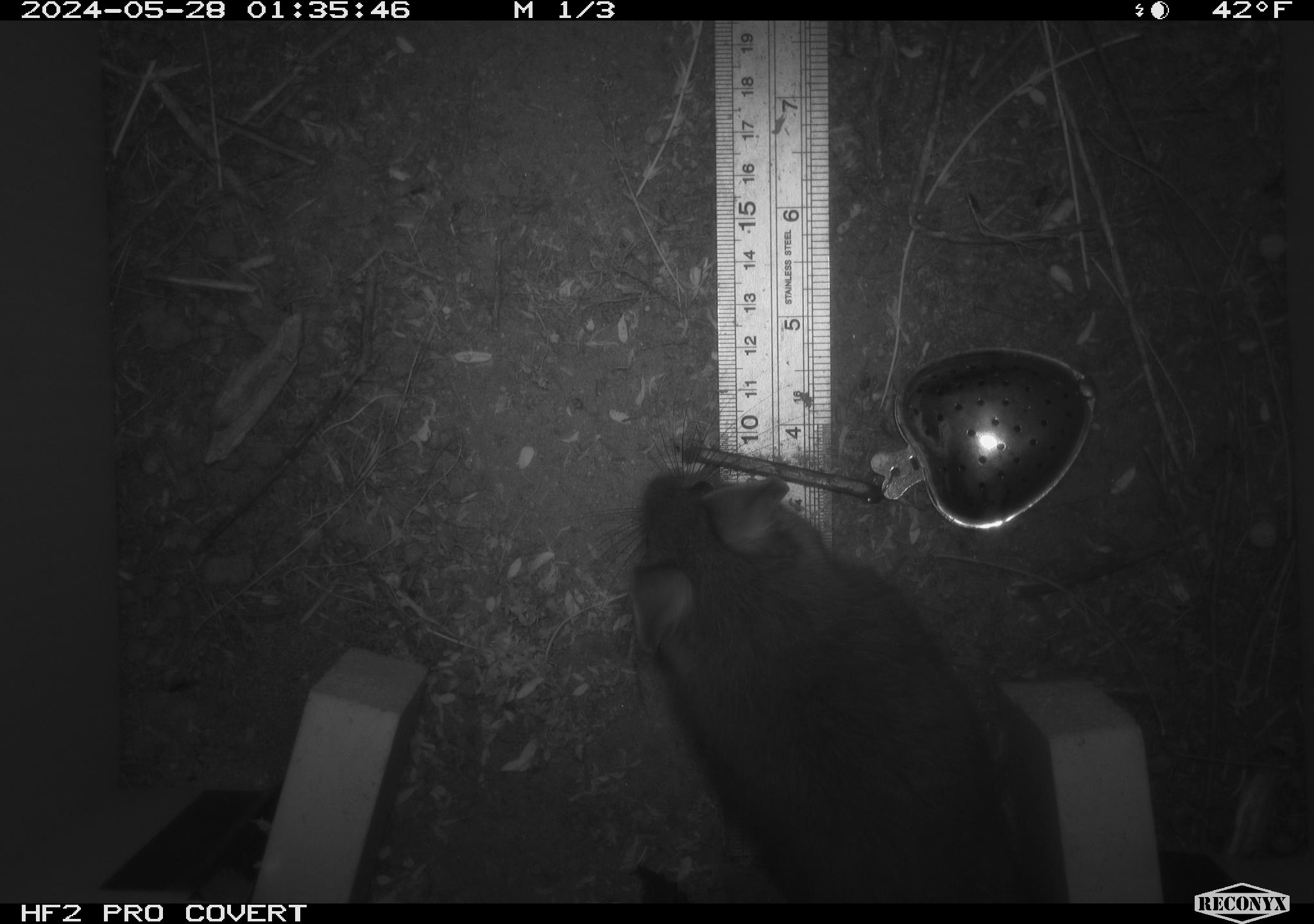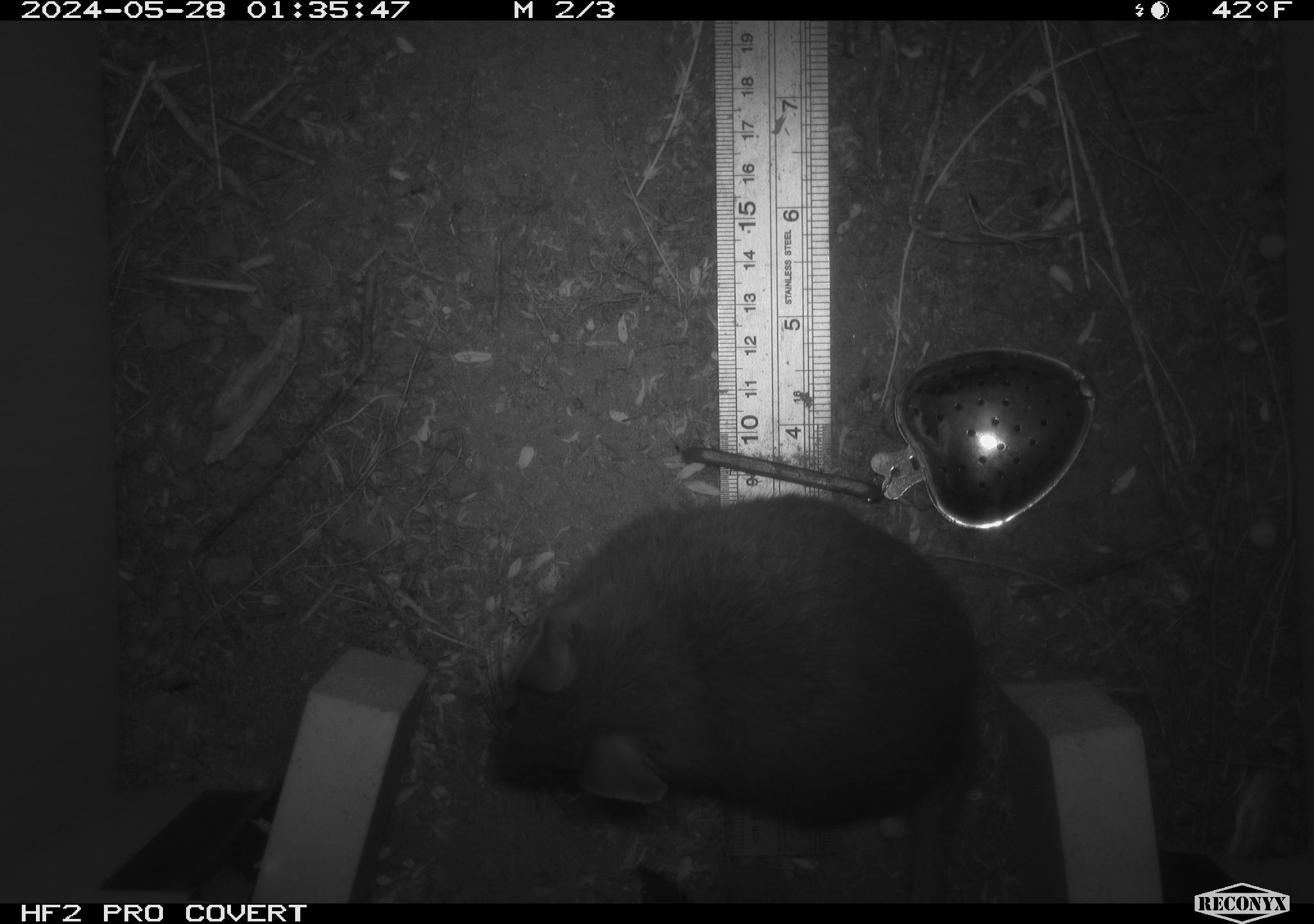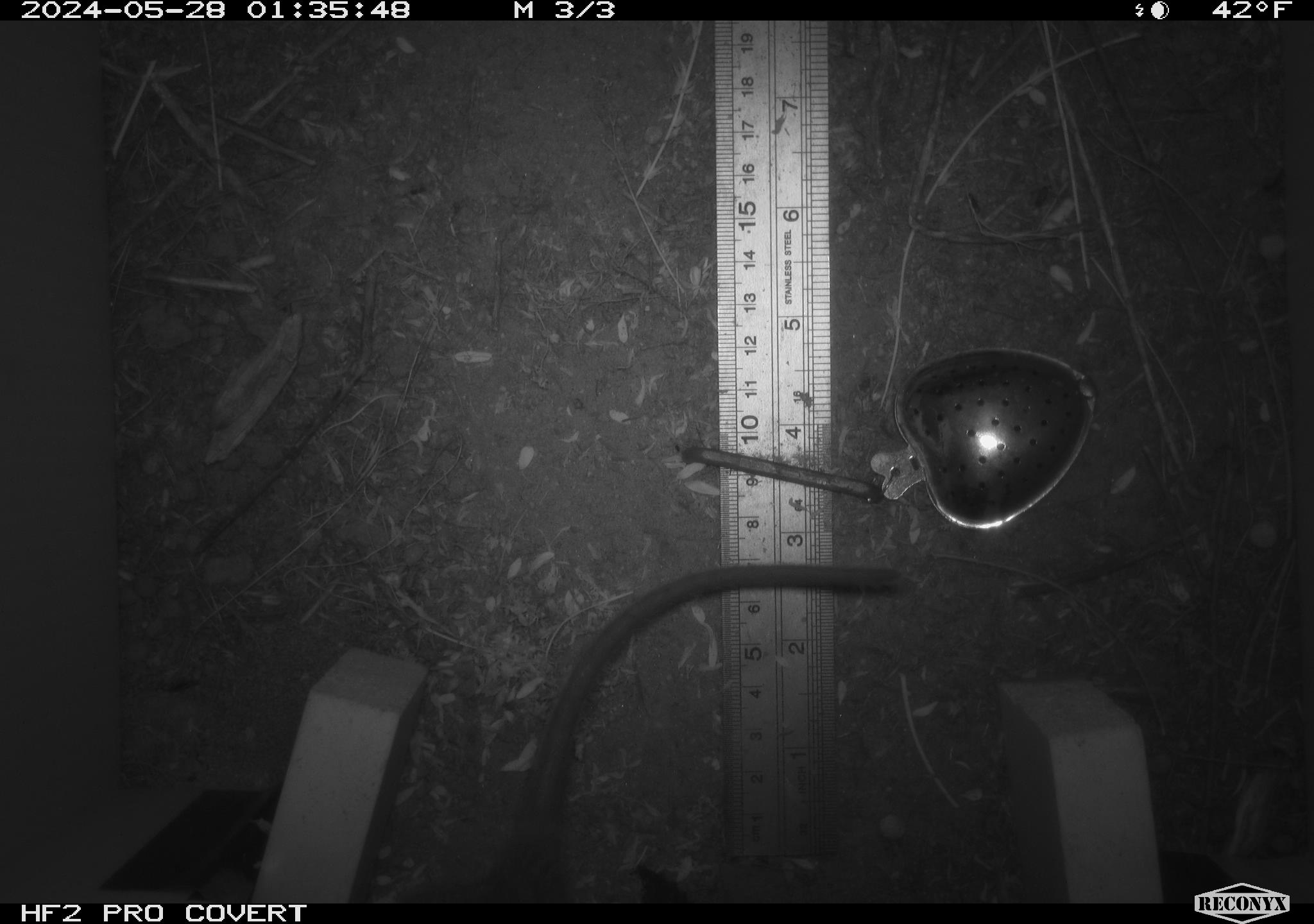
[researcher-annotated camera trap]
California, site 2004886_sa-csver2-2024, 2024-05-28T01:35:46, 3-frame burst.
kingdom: Animalia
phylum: Chordata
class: Mammalia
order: Rodentia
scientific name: Rodentia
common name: rodent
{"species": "rodent (Rodentia)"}